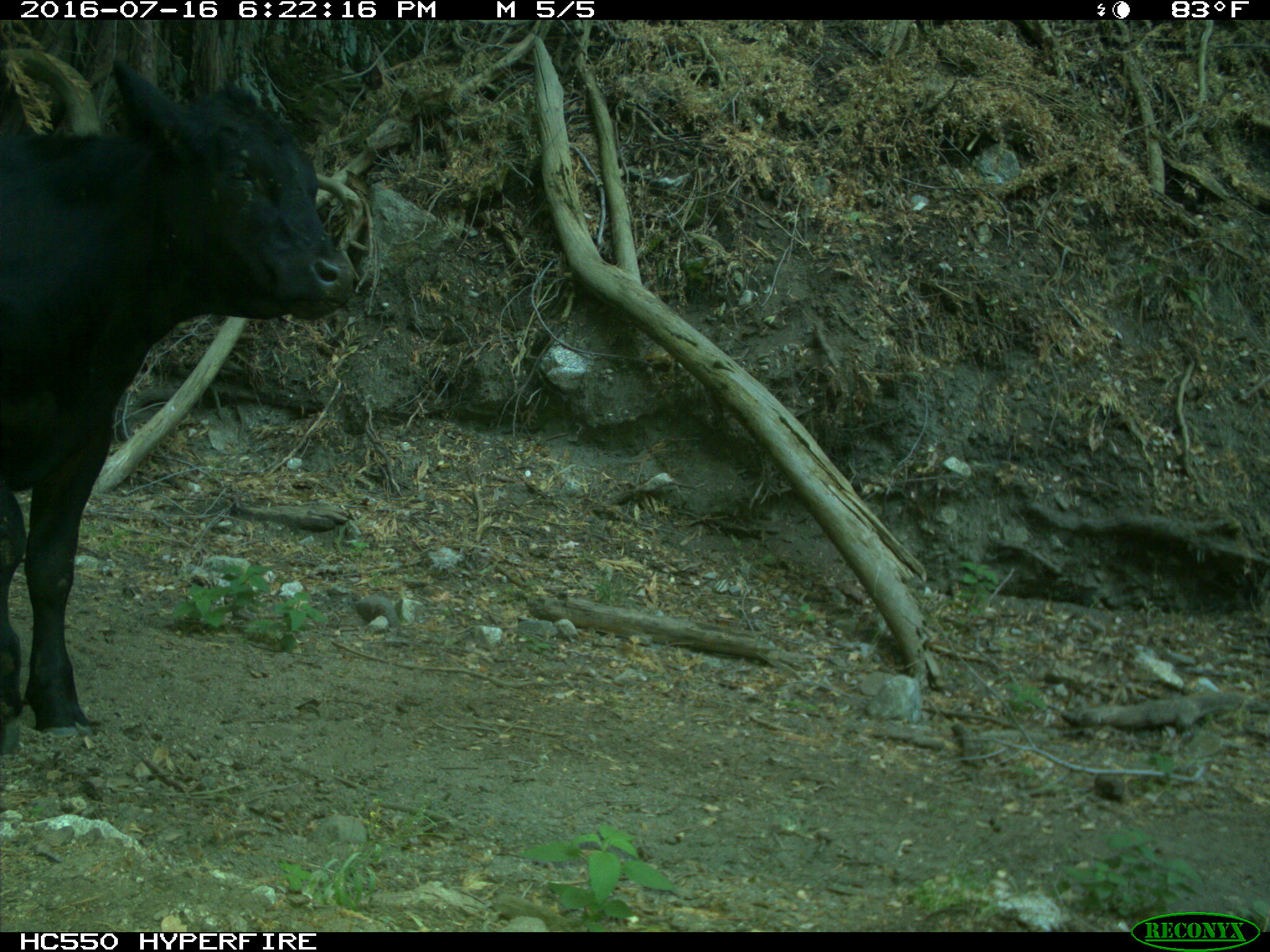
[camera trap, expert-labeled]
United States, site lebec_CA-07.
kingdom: Animalia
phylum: Chordata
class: Mammalia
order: Artiodactyla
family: Bovidae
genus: Bos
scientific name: Bos taurus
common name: domestic cow